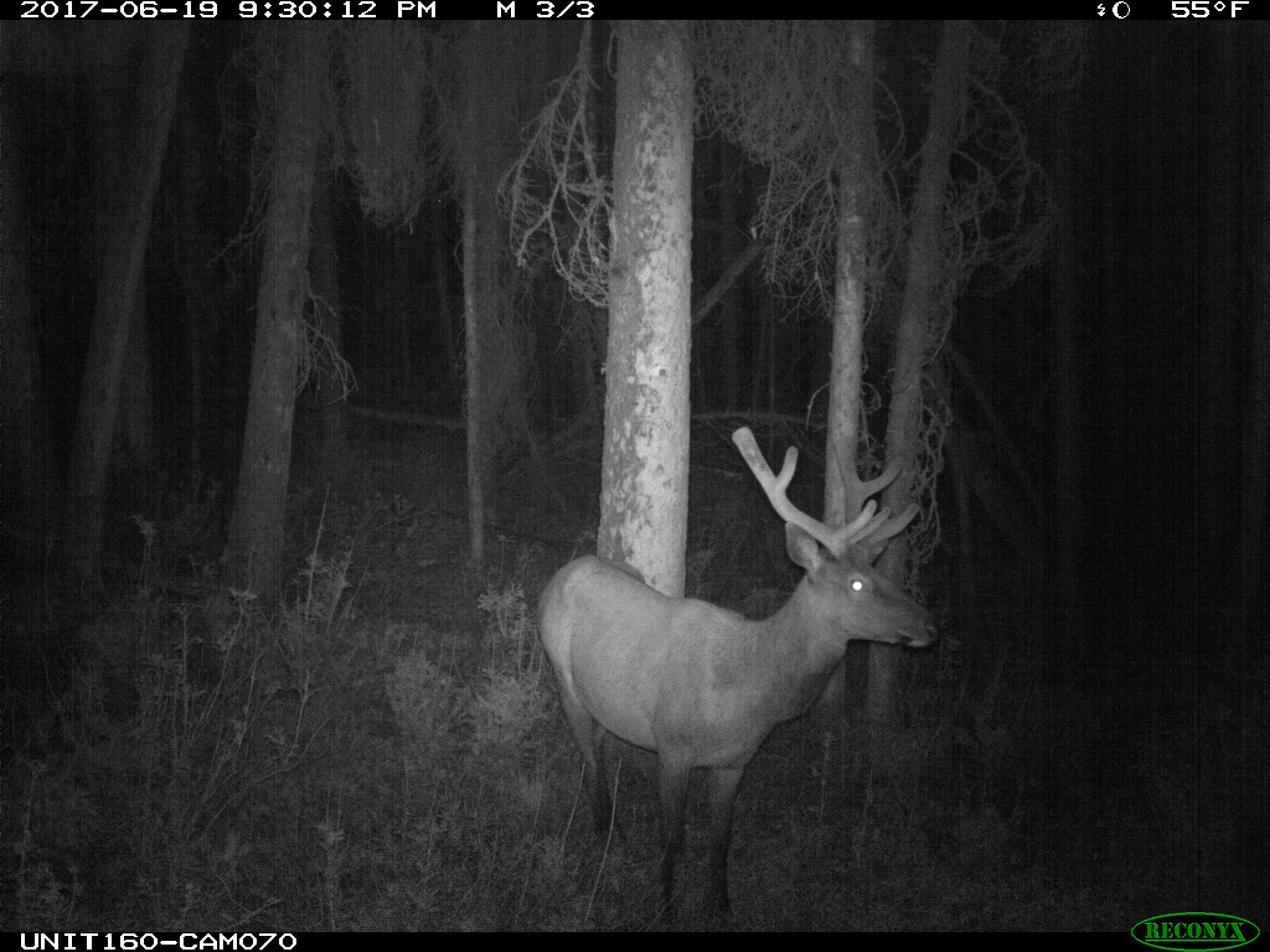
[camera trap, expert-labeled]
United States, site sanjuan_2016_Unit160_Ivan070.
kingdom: Animalia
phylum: Chordata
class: Mammalia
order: Artiodactyla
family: Cervidae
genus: Cervus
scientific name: Cervus elaphus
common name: red deer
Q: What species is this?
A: Cervus elaphus (red deer).